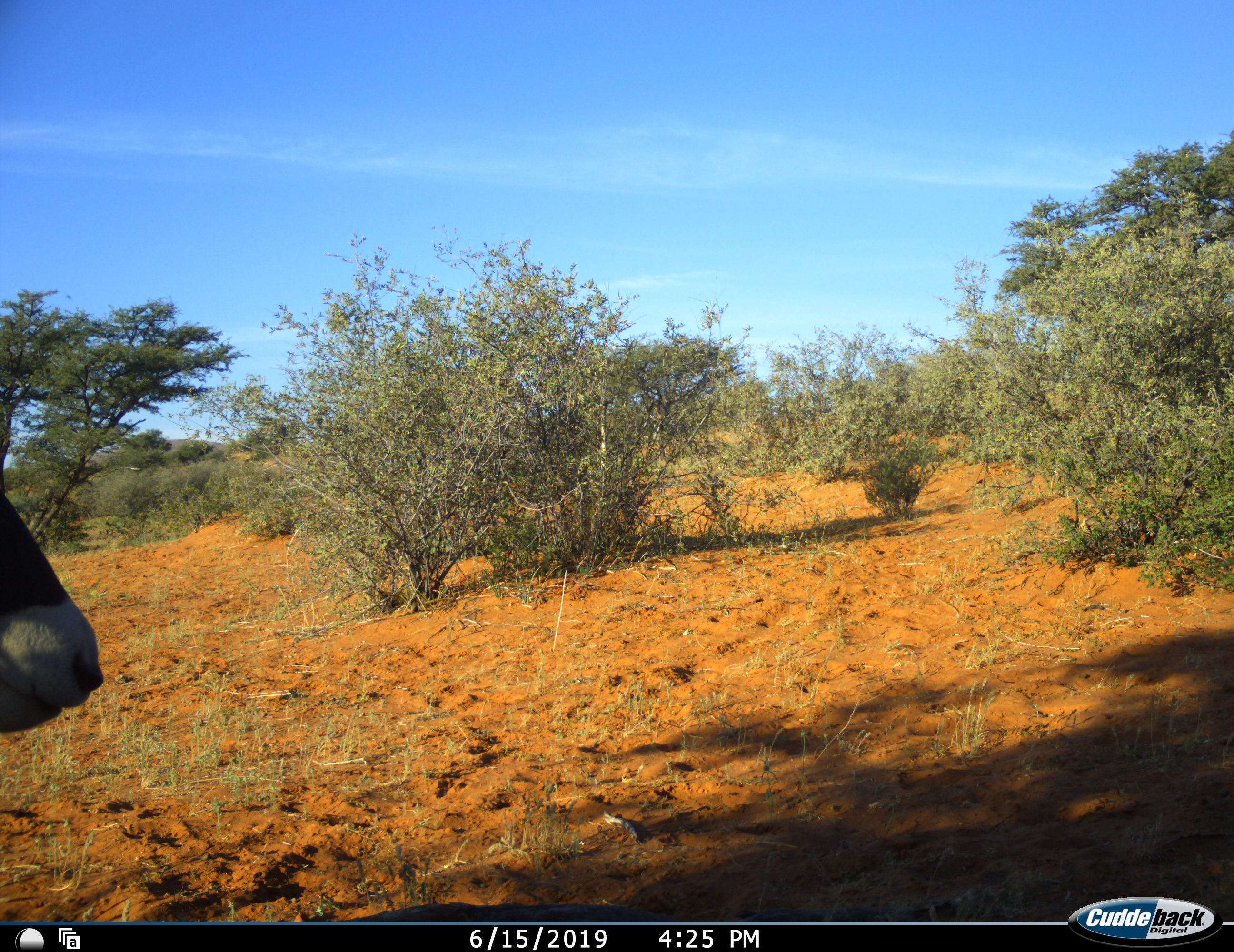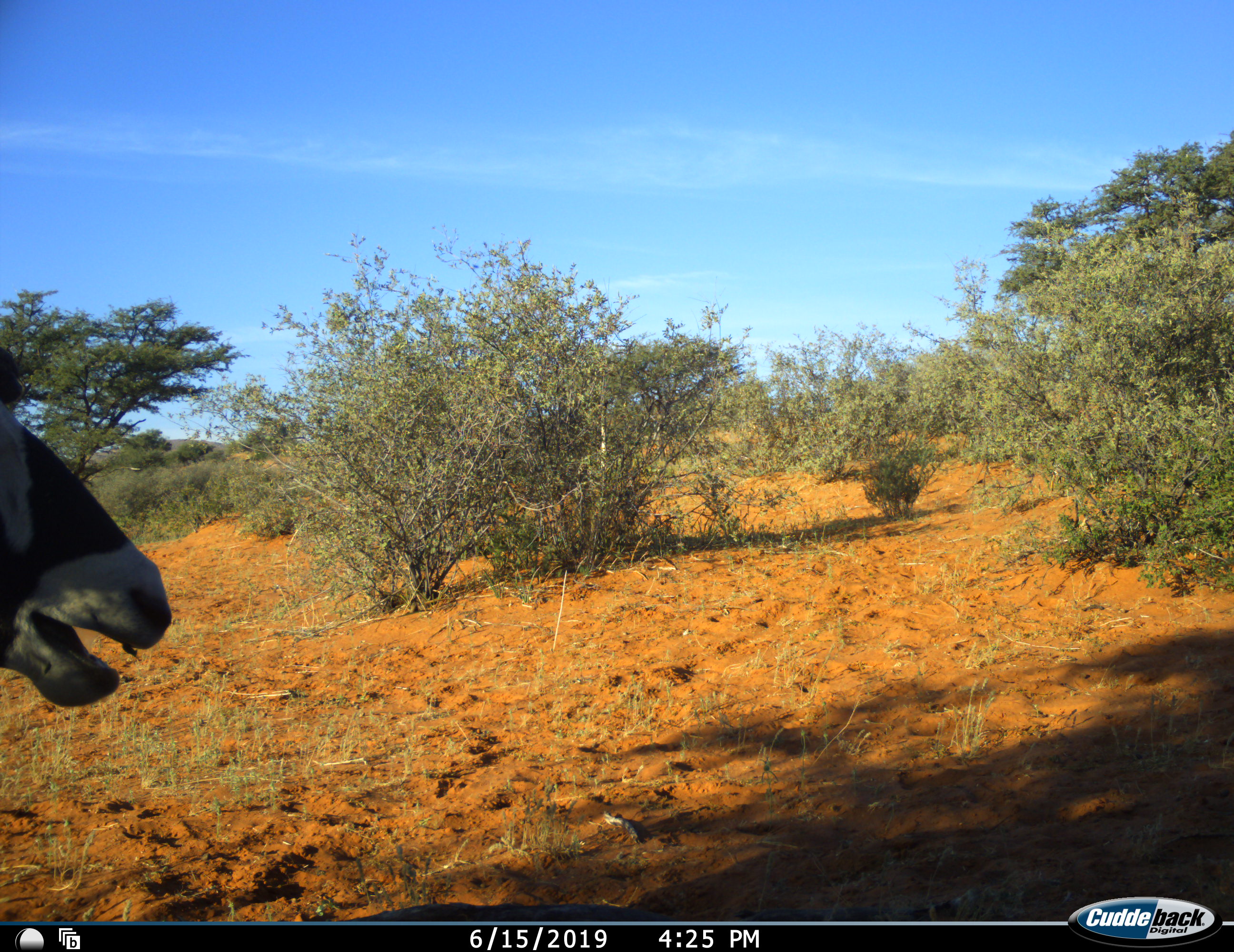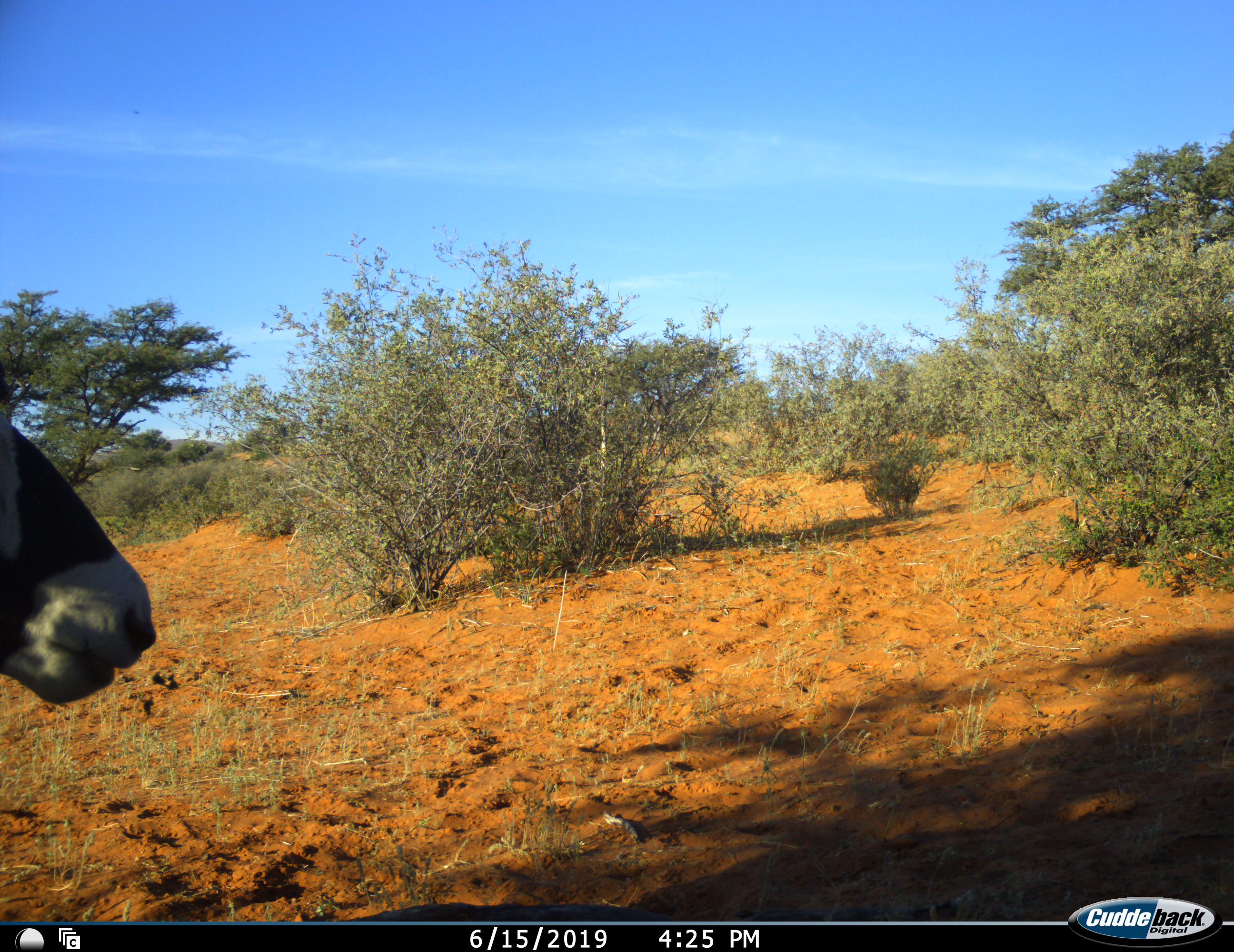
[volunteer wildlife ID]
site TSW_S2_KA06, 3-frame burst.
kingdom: Animalia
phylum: Chordata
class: Mammalia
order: Artiodactyla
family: Bovidae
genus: Oryx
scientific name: Oryx gazella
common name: gemsbok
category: oryx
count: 1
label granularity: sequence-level